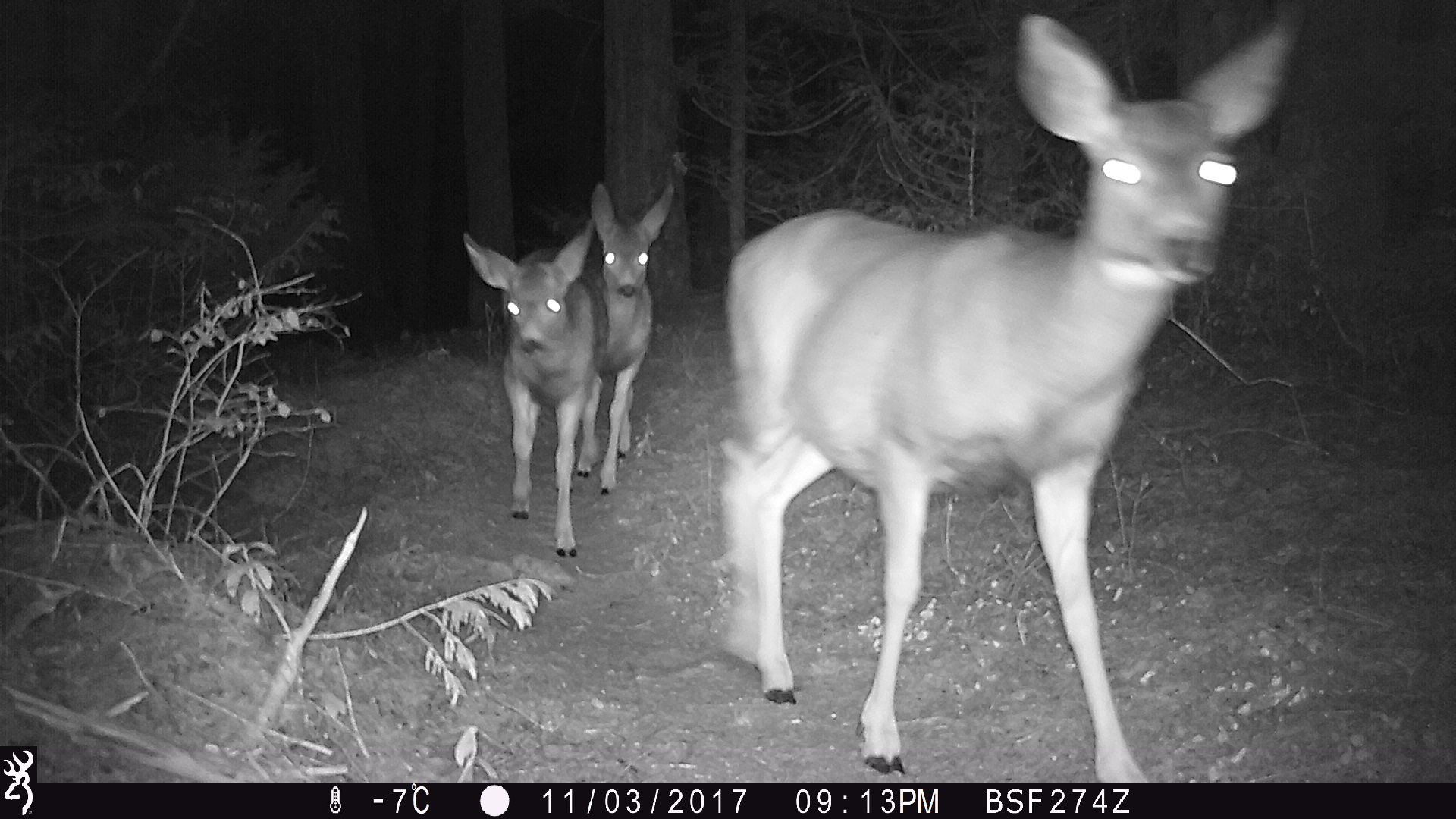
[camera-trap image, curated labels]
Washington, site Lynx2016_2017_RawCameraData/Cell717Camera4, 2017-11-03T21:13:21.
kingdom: Animalia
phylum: Chordata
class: Mammalia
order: Artiodactyla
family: Cervidae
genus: Odocoileus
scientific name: Odocoileus hemionus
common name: mule deer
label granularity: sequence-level